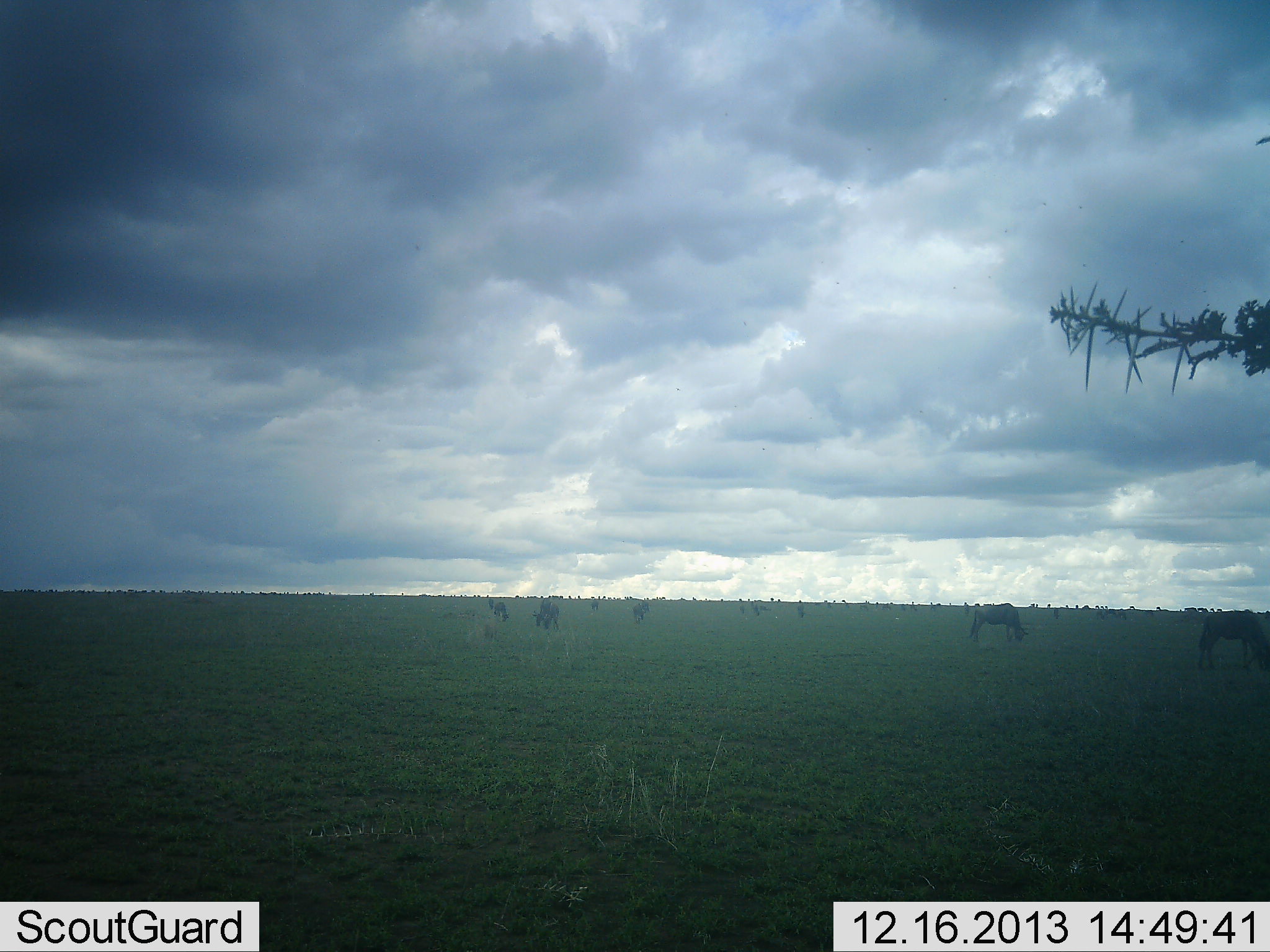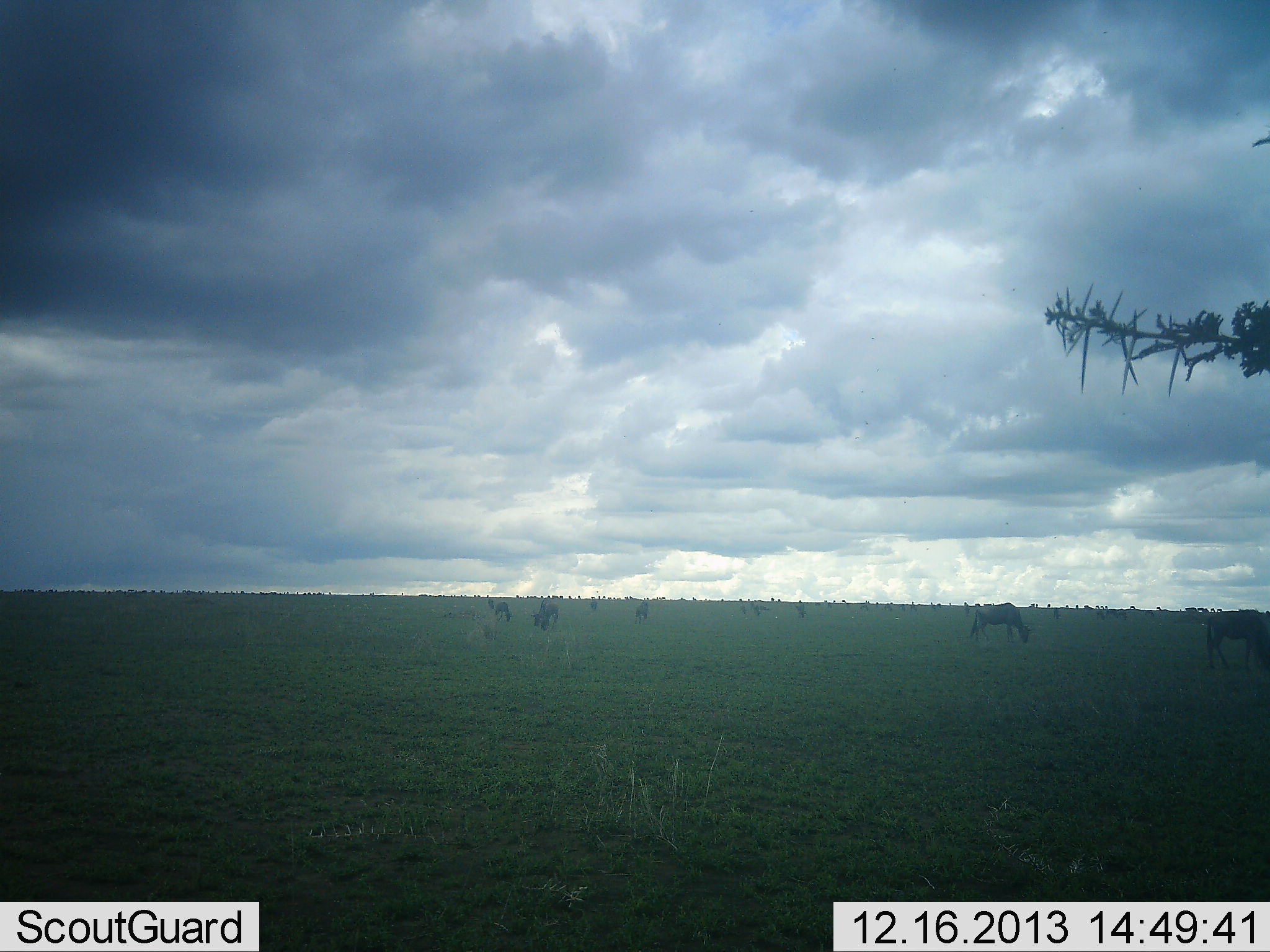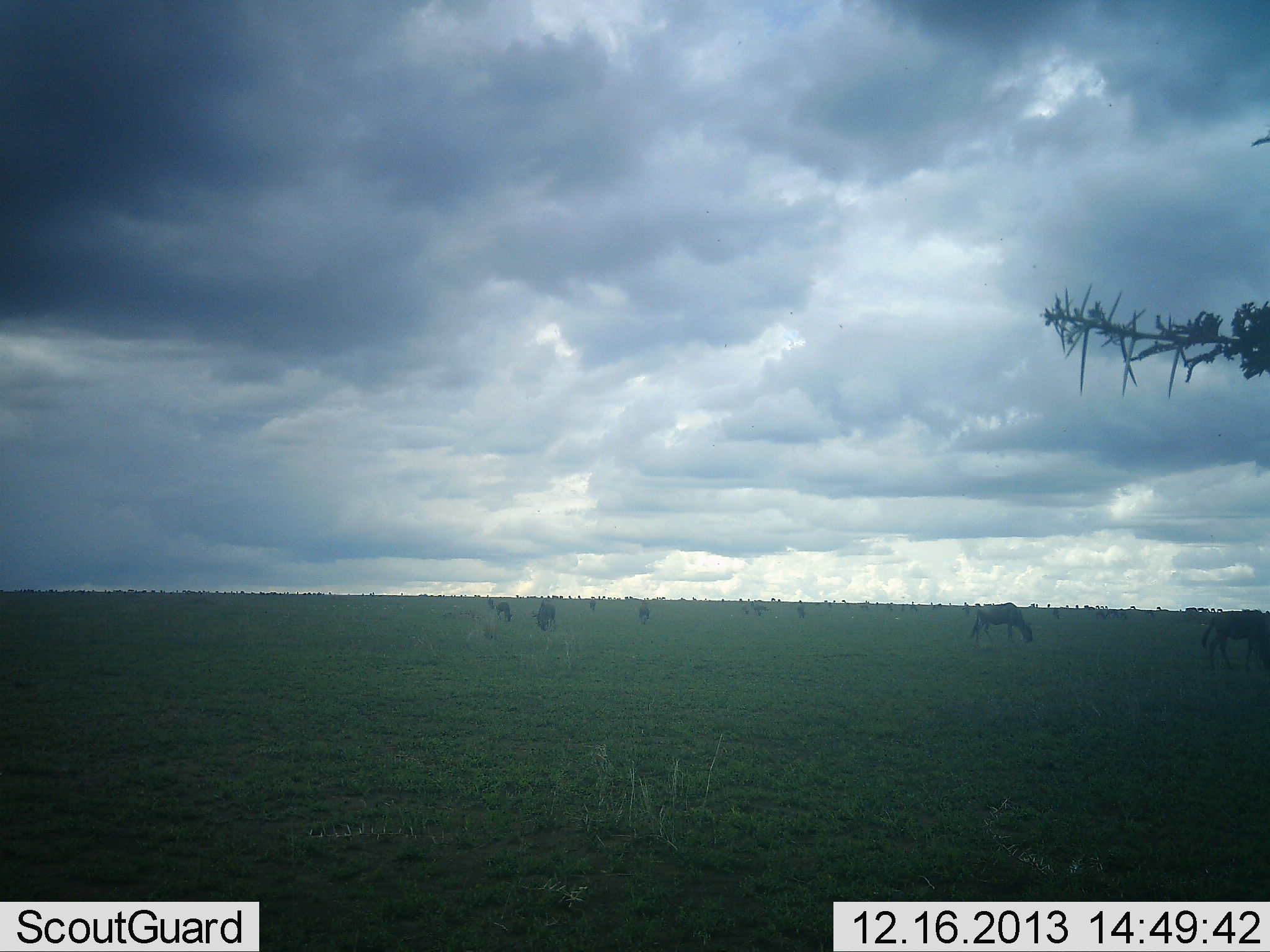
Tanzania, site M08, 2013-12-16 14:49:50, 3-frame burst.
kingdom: Animalia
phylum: Chordata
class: Mammalia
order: Artiodactyla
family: Bovidae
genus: Connochaetes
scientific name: Connochaetes taurinus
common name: blue wildebeest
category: wildebeest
Wildebeest (blue wildebeest) (Connochaetes taurinus), count 11-50. Behavior (volunteer vote fractions): standing 30%, resting 0%, moving 0%, interacting 0%. Young present (vote fraction): 0%. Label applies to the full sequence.